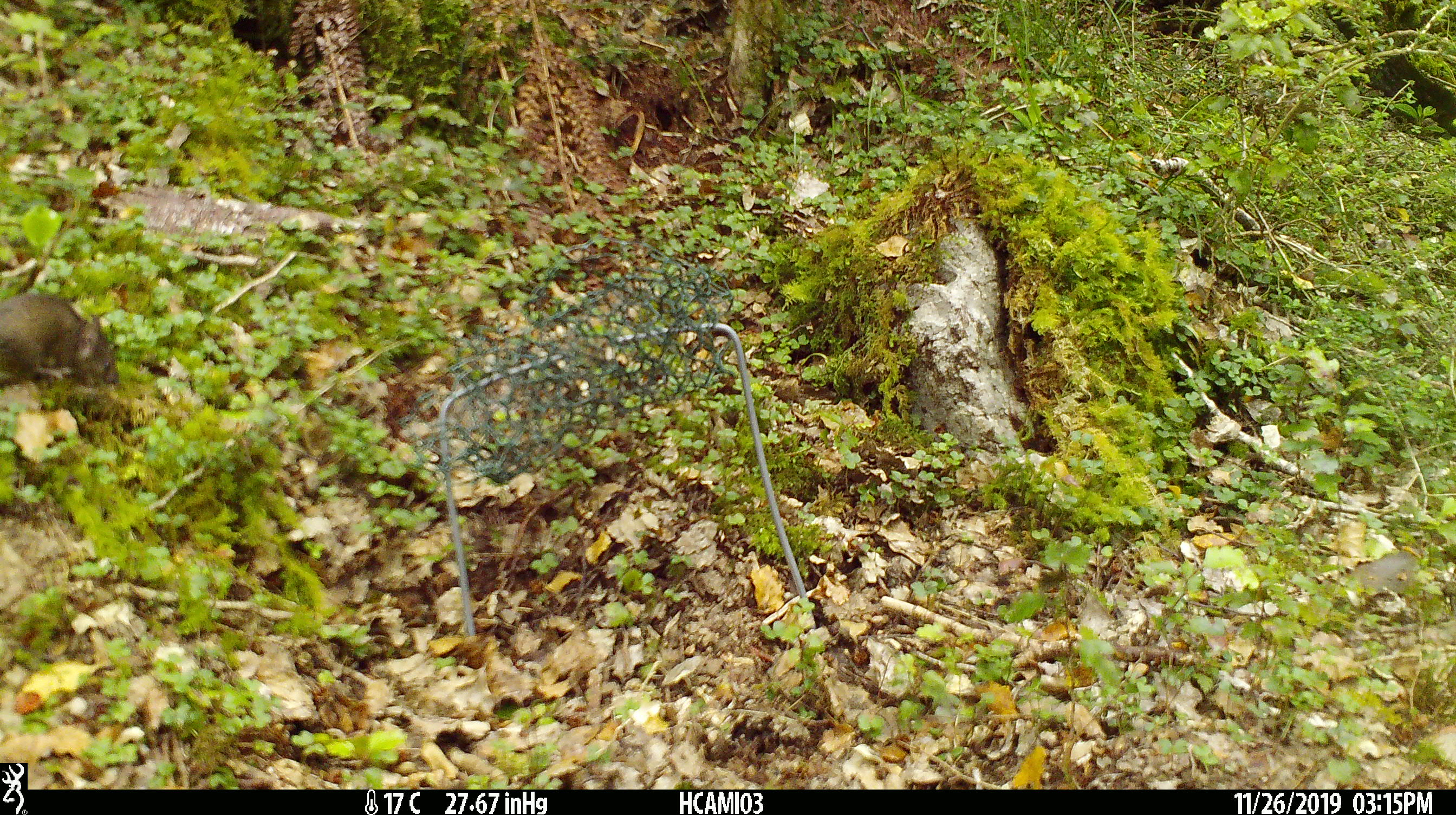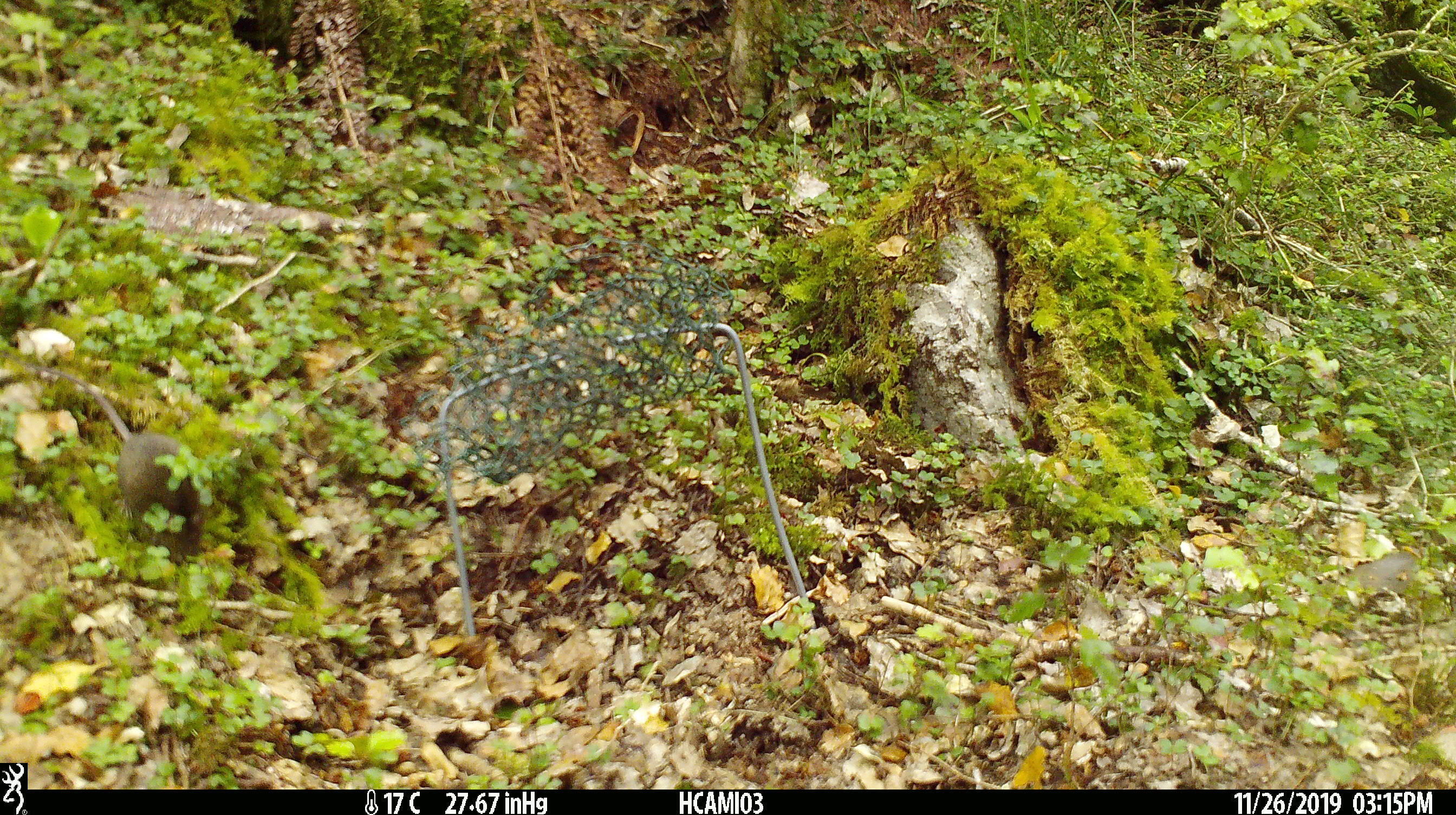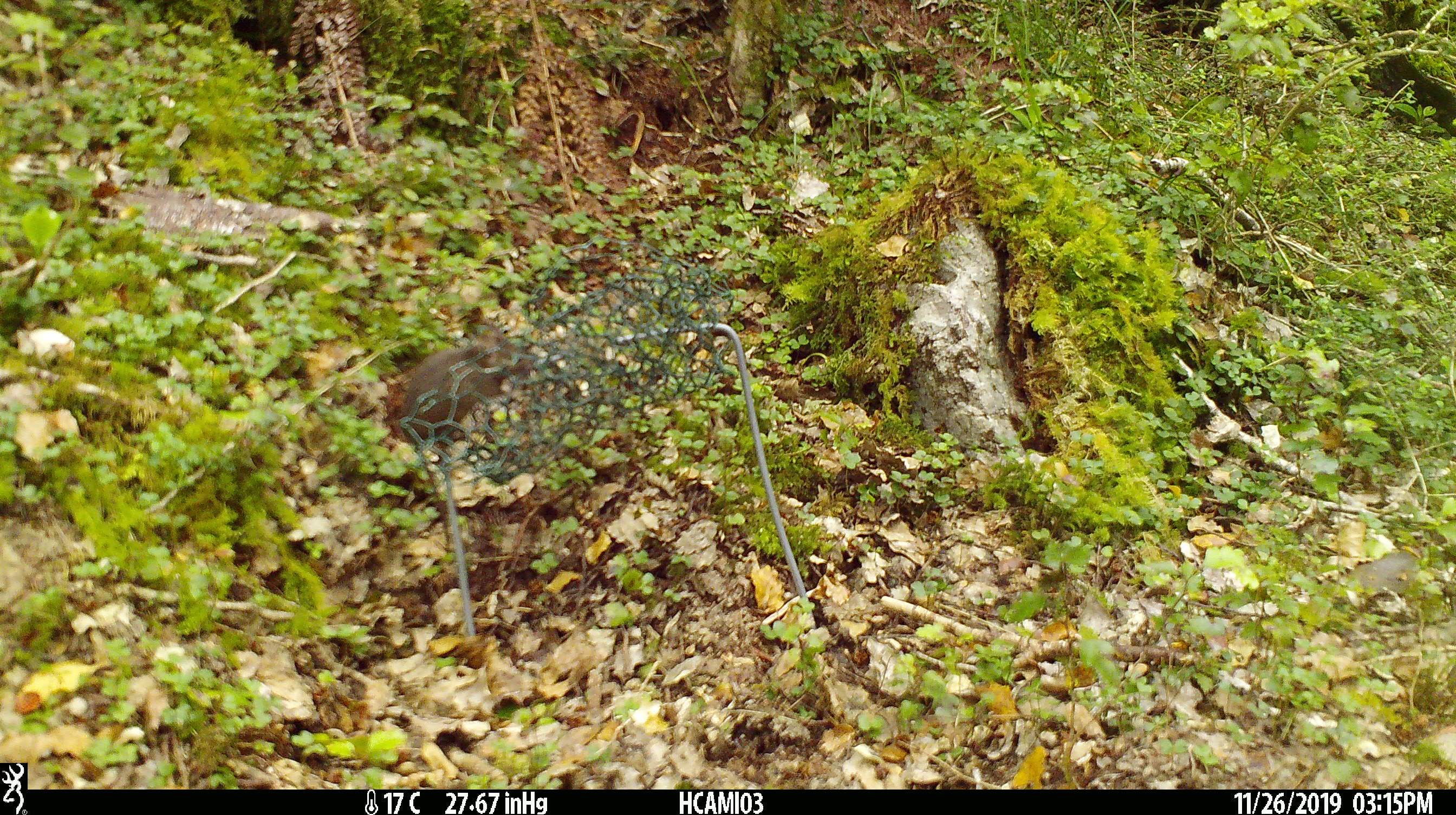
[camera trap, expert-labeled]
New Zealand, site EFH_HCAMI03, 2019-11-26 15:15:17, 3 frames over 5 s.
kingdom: Animalia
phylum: Chordata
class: Mammalia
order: Rodentia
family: Muridae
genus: Mus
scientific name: Mus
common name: mouse